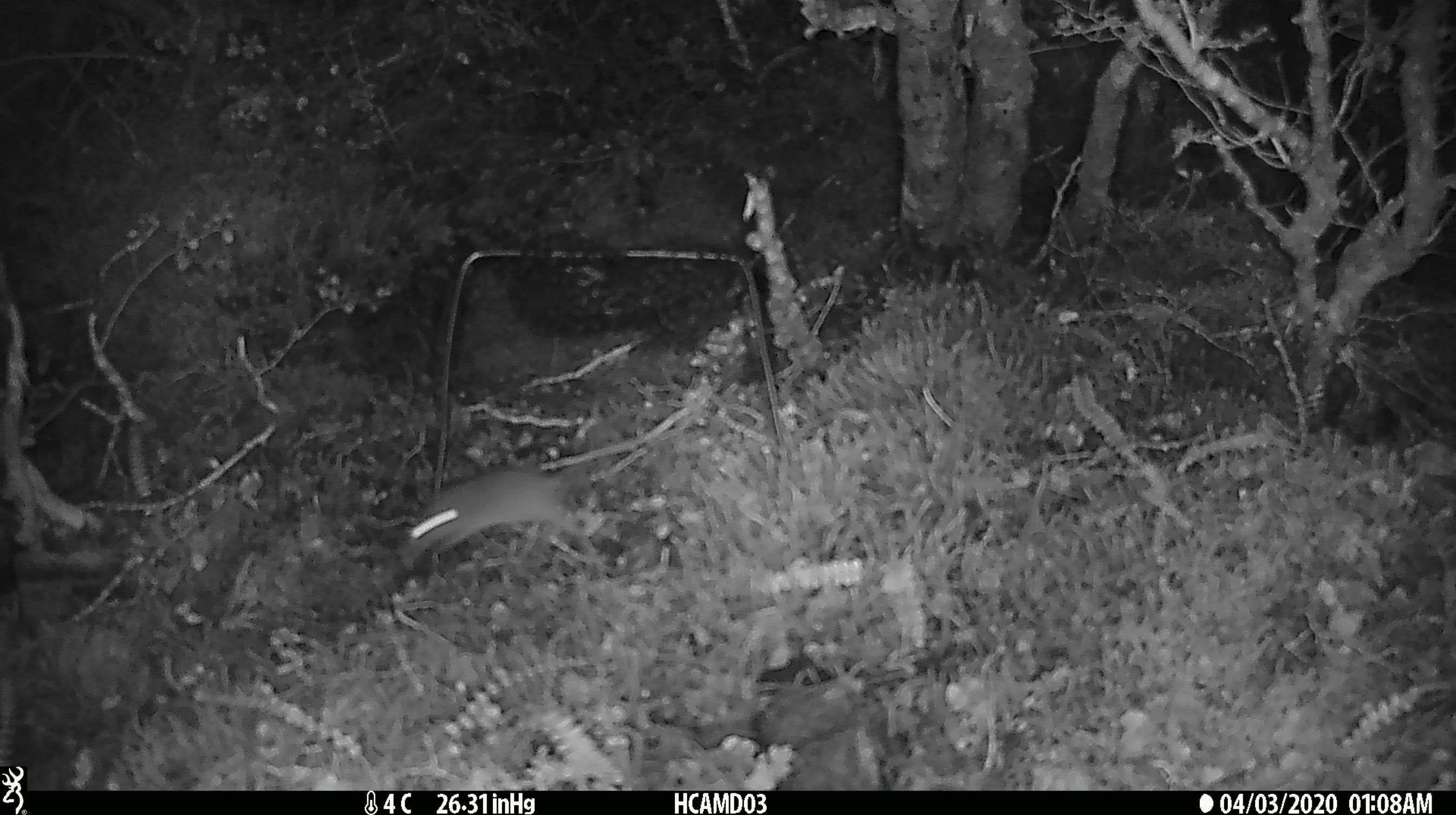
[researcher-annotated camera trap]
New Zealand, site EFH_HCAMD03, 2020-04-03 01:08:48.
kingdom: Animalia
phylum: Chordata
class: Mammalia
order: Rodentia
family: Muridae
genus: Mus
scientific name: Mus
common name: mouse